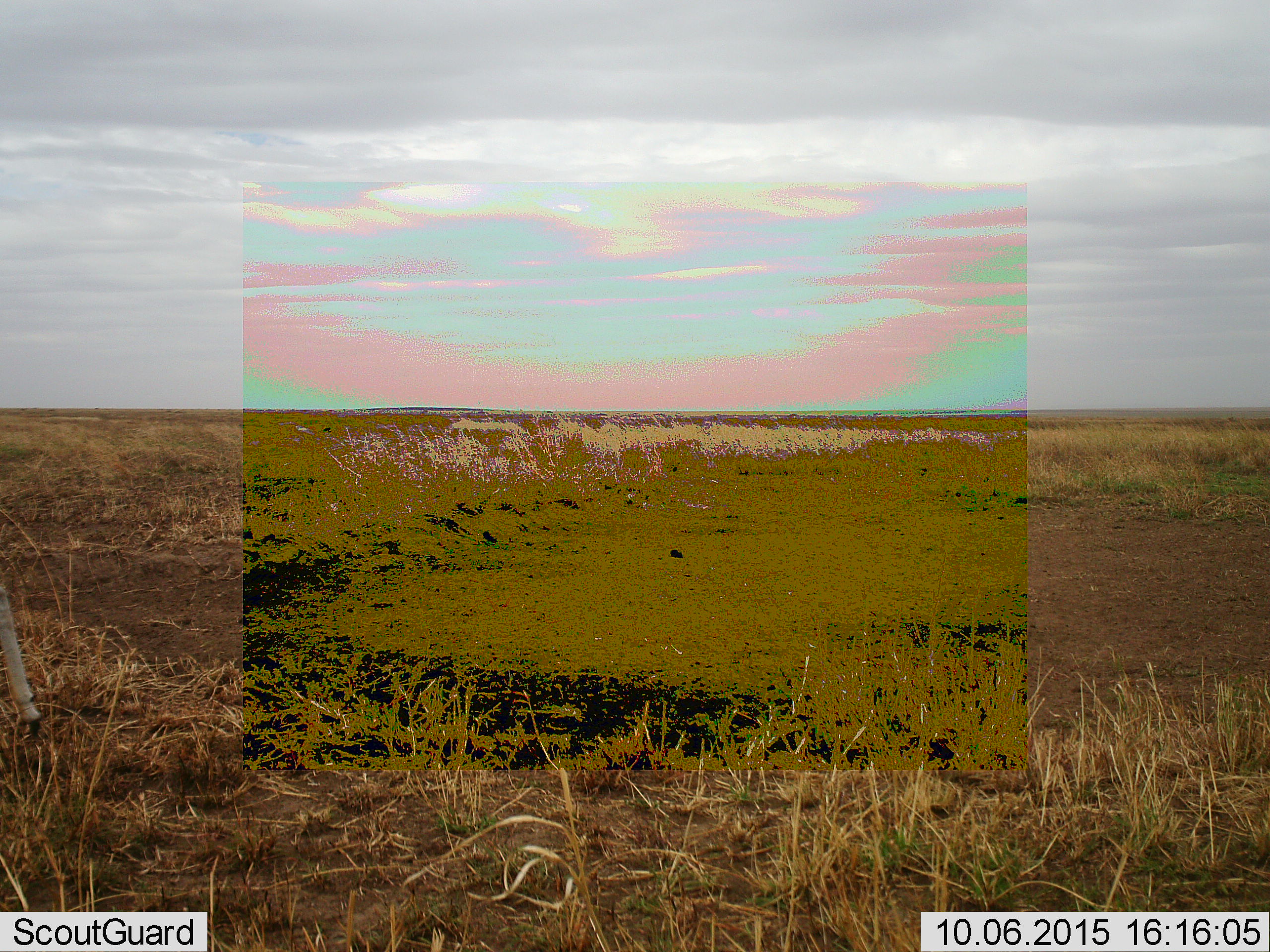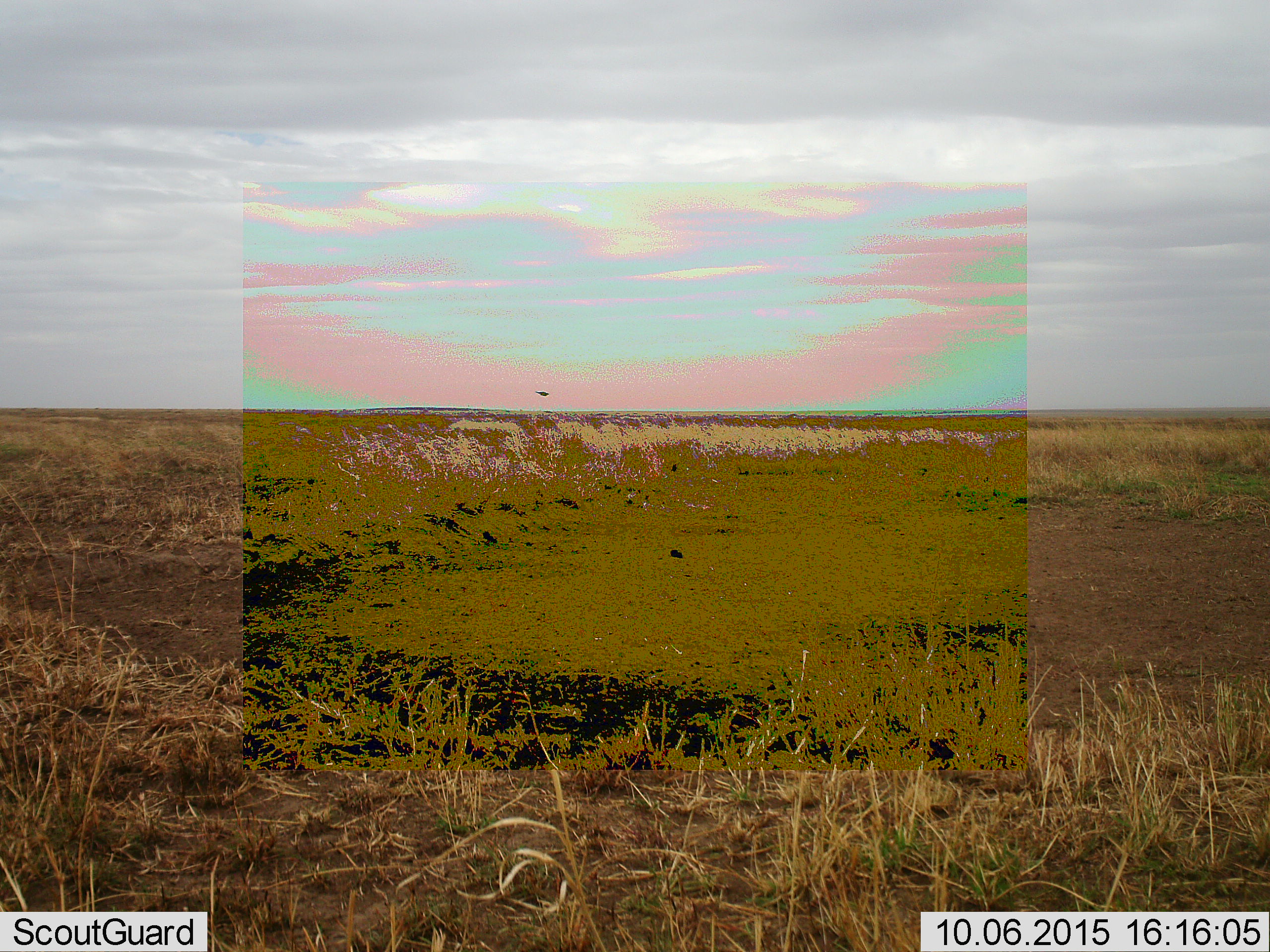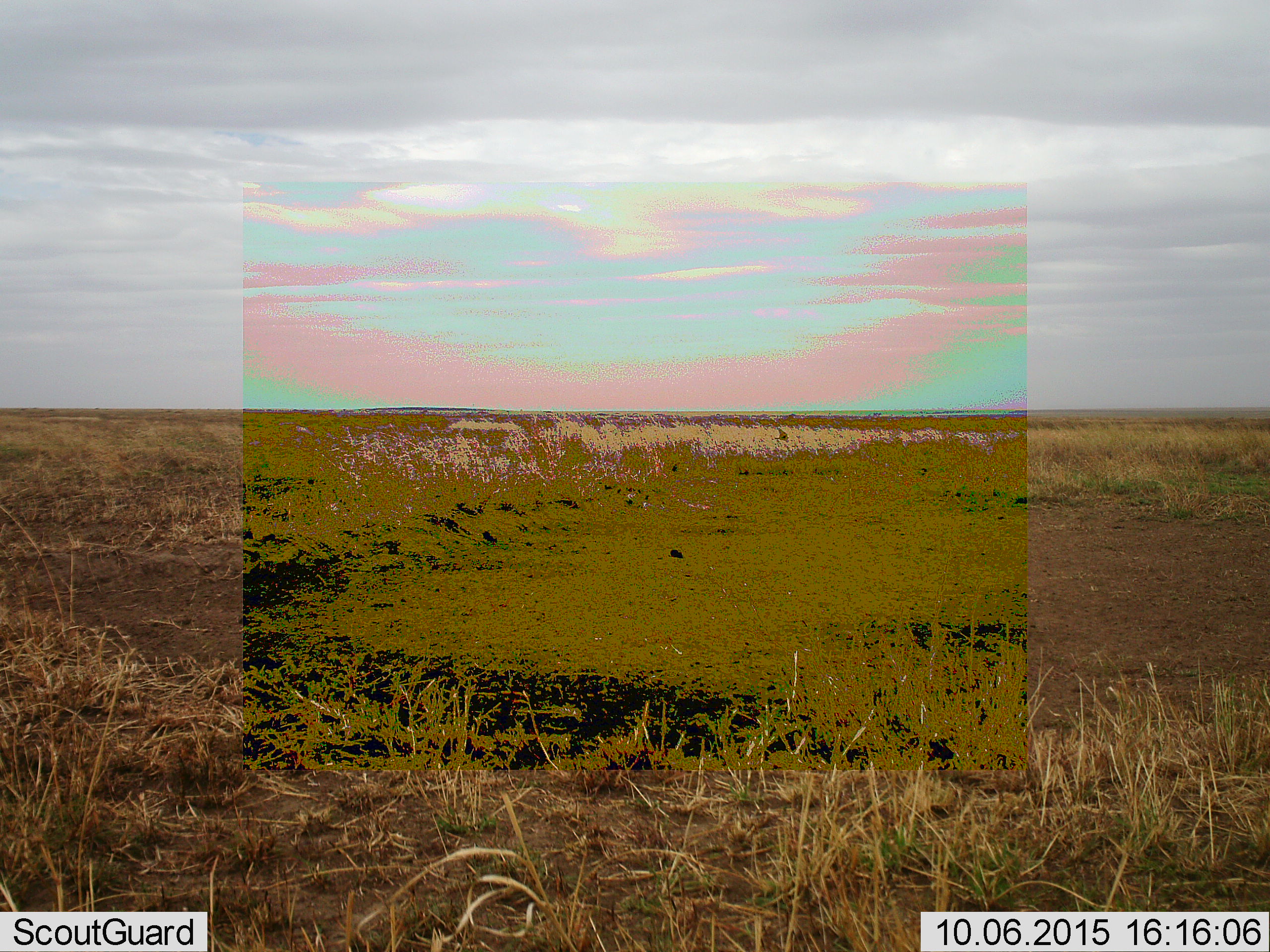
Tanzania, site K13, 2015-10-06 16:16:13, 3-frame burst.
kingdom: Animalia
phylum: Chordata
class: Mammalia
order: Artiodactyla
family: Bovidae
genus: Eudorcas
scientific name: Eudorcas thomsonii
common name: thomson's gazelle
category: gazellethomsons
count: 1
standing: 0%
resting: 0%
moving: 100%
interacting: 0%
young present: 0%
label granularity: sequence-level